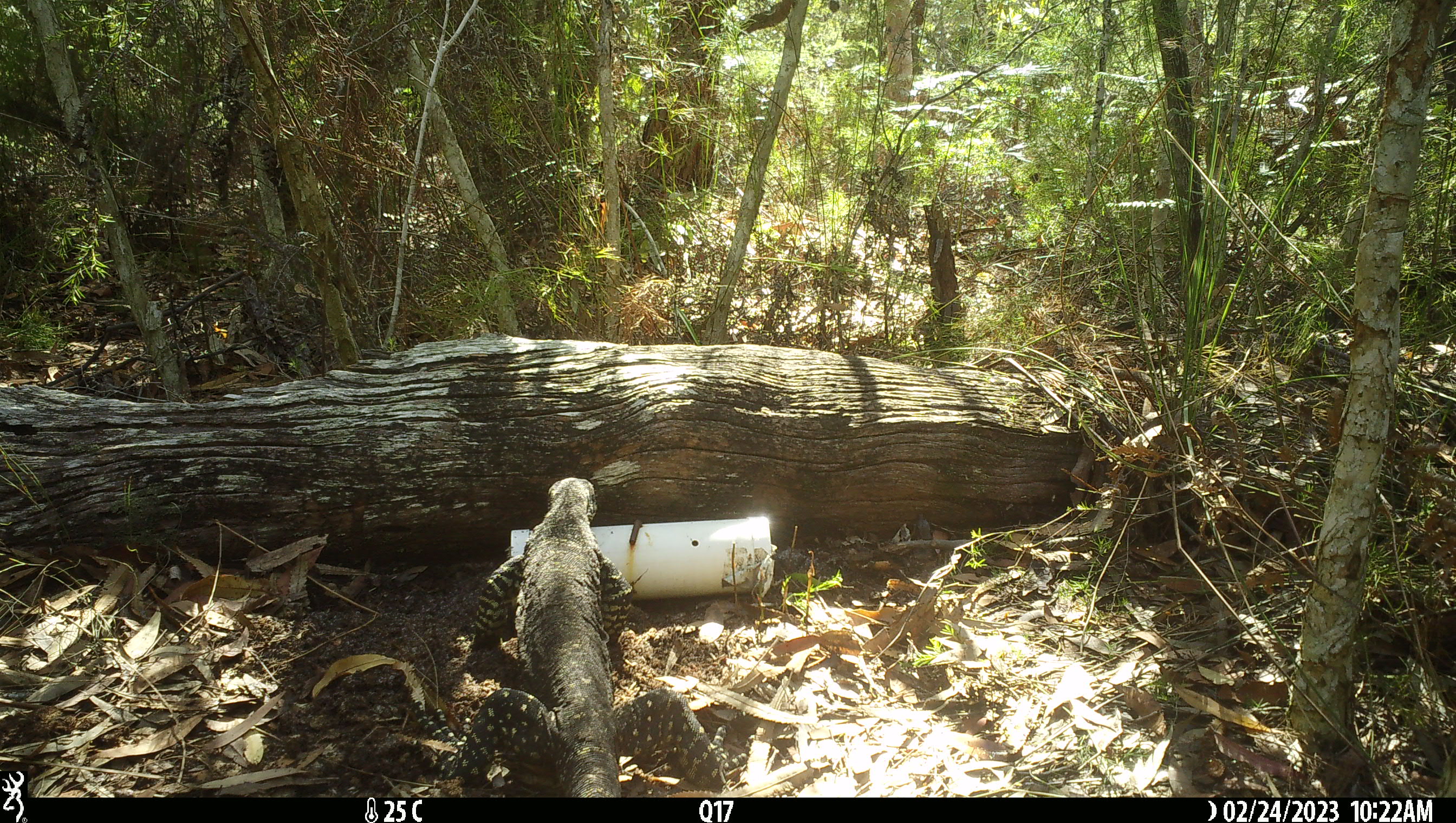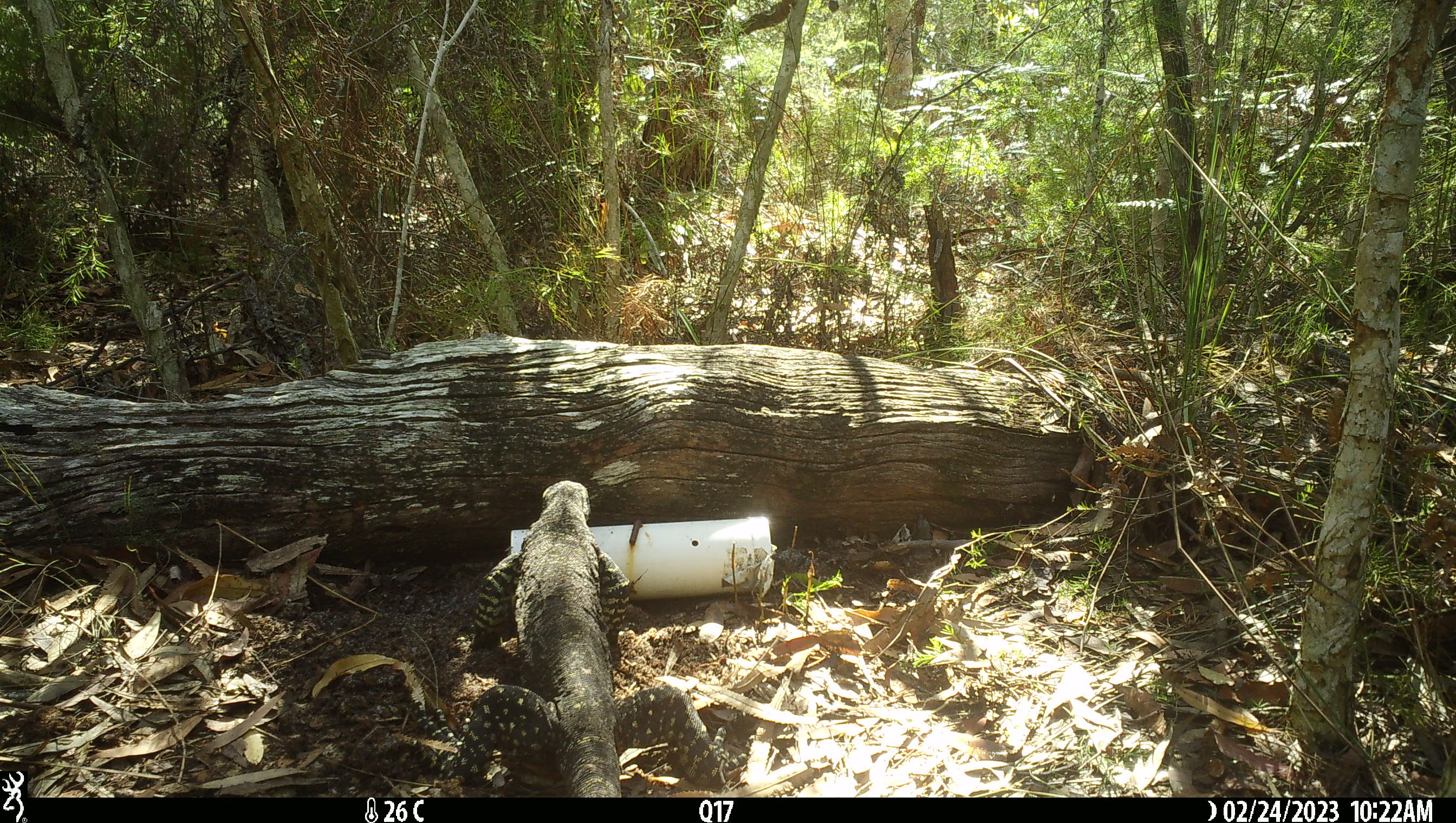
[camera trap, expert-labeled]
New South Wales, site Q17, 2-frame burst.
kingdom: Animalia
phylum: Chordata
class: Reptilia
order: Squamata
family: Varanidae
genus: Varanus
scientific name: Varanus varius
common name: lace monitor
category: goanna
Goanna (lace monitor) (Varanus varius).